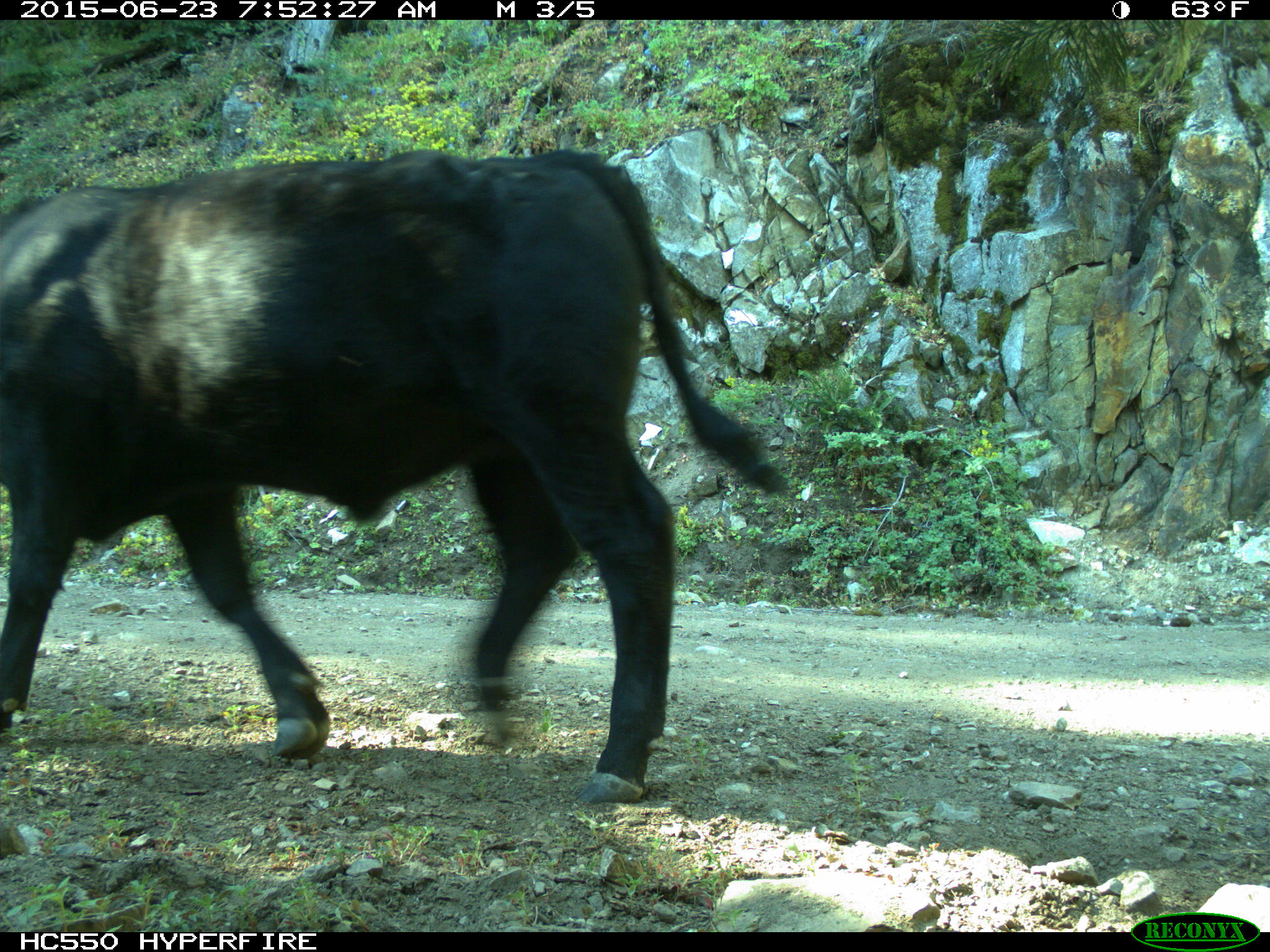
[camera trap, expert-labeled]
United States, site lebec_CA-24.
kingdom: Animalia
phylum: Chordata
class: Mammalia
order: Artiodactyla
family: Bovidae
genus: Bos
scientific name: Bos taurus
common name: domestic cow